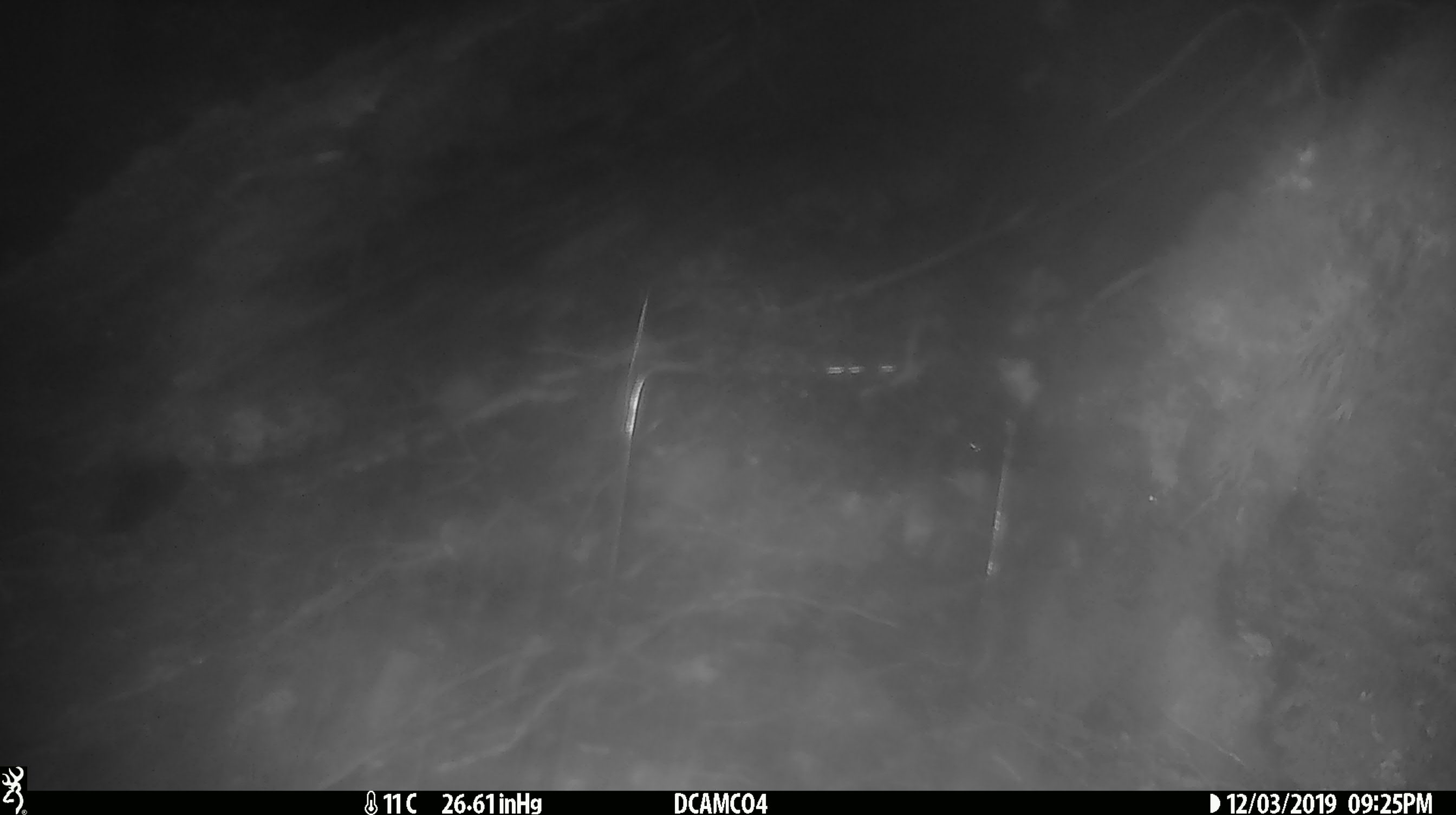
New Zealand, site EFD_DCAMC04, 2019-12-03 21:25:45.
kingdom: Animalia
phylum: Chordata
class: Mammalia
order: Rodentia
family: Muridae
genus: Mus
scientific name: Mus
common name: mouse